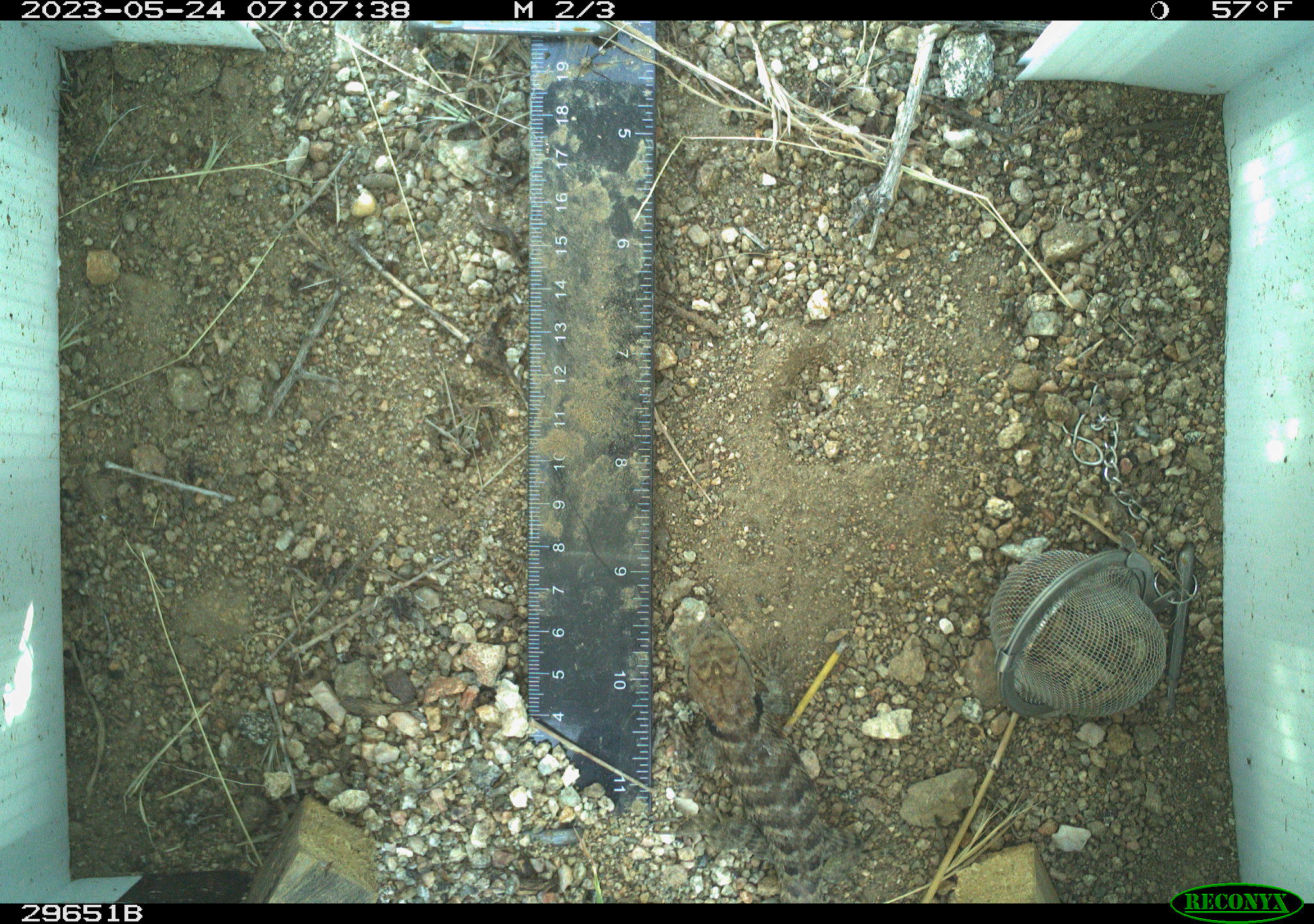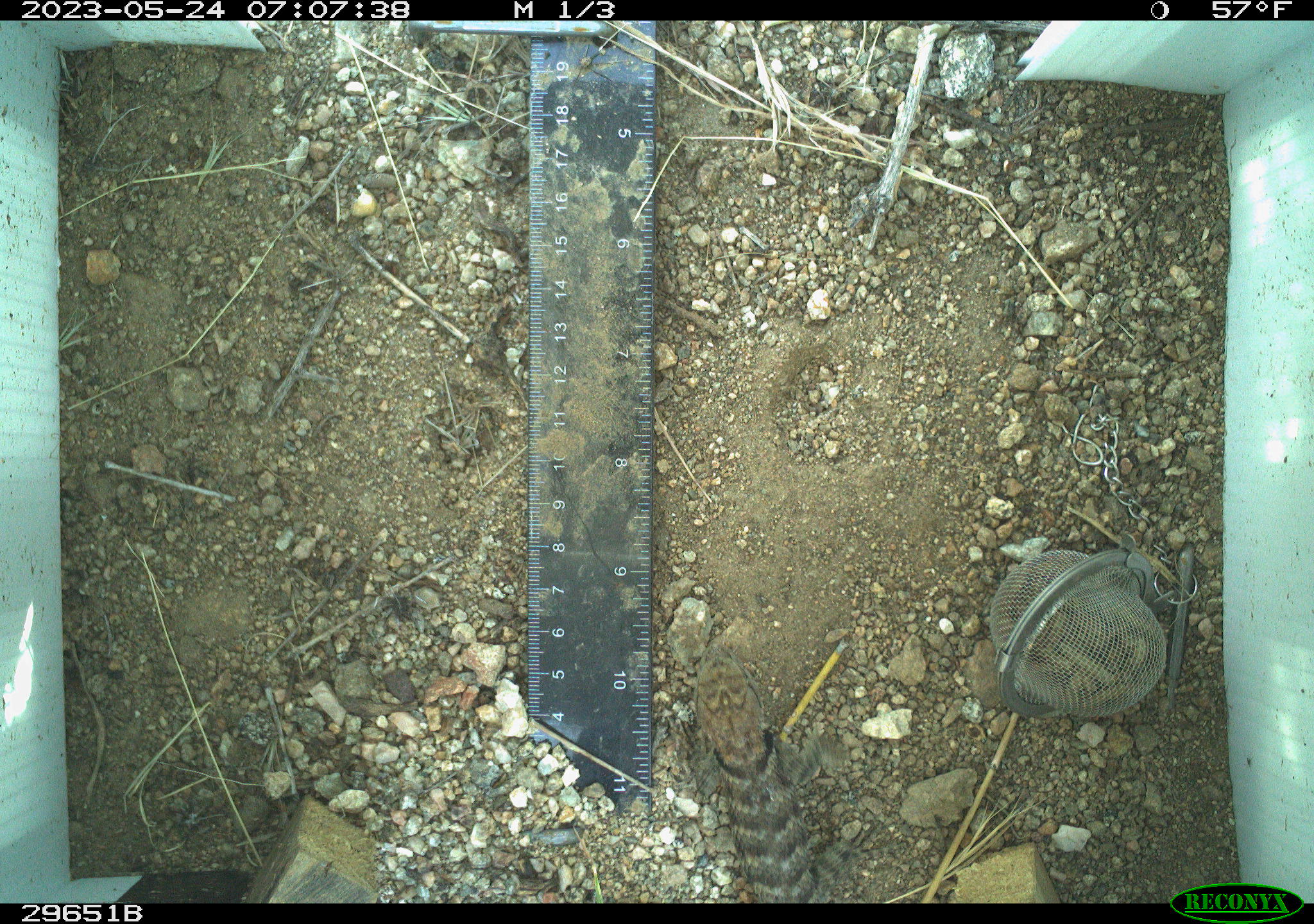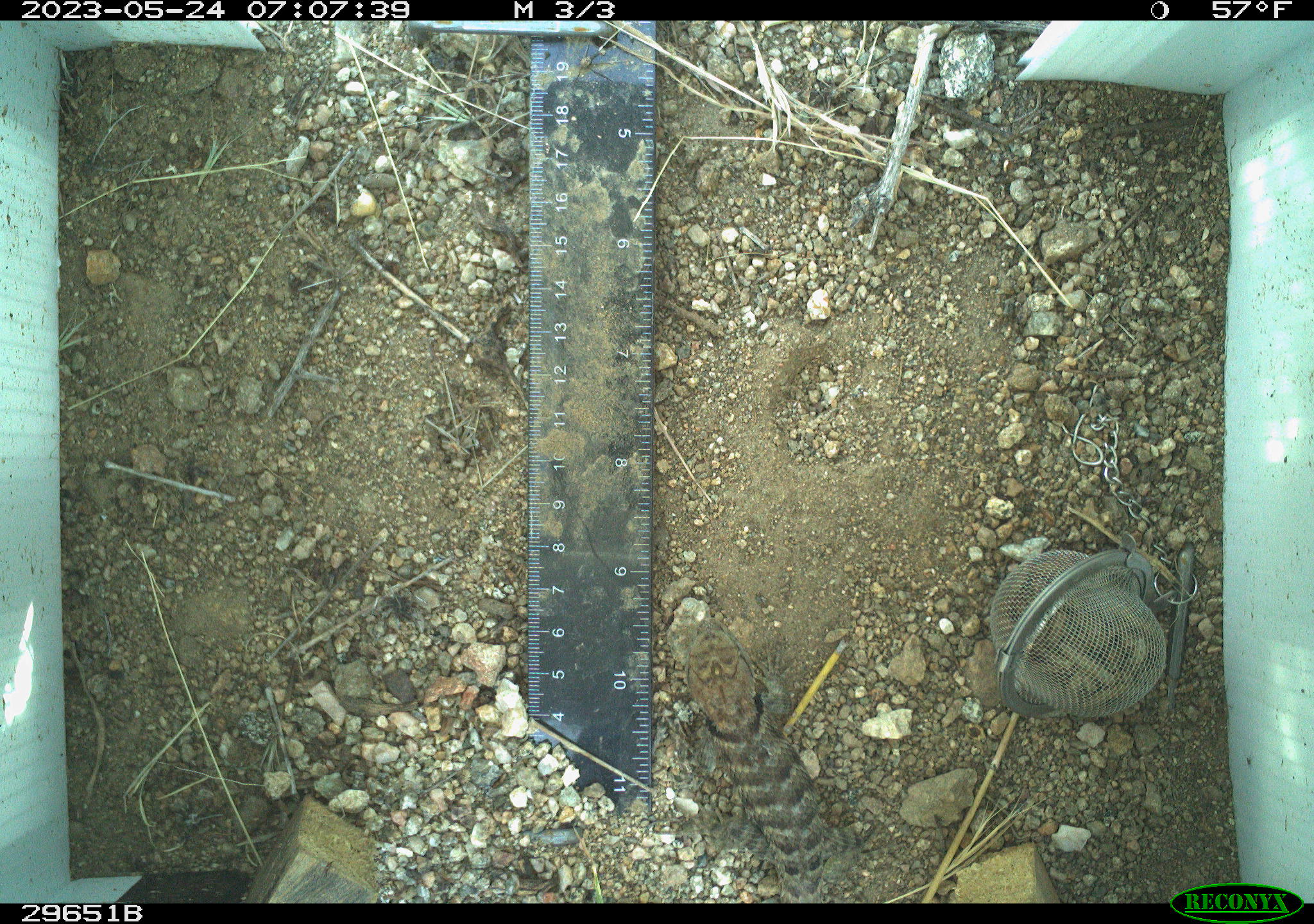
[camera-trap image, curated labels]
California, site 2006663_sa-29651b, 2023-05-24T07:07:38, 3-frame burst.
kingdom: Animalia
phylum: Chordata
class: Reptilia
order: Squamata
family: Phrynosomatidae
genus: Sceloporus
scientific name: Sceloporus uniformis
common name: yellow-backed spiny lizard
Yellow-backed spiny lizard (Sceloporus uniformis).